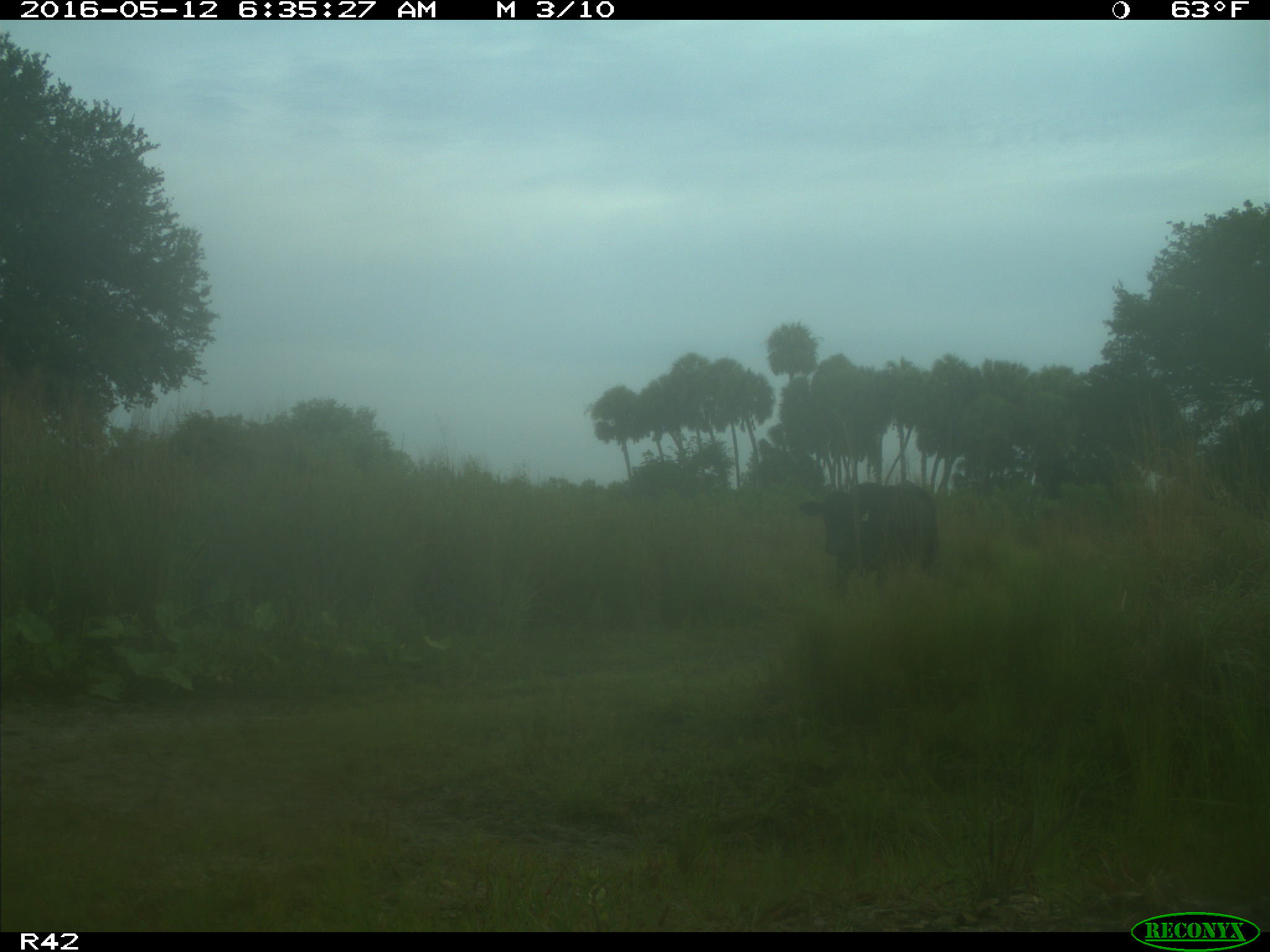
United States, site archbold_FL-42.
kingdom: Animalia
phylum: Chordata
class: Mammalia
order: Artiodactyla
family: Bovidae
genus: Bos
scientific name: Bos taurus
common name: domestic cow